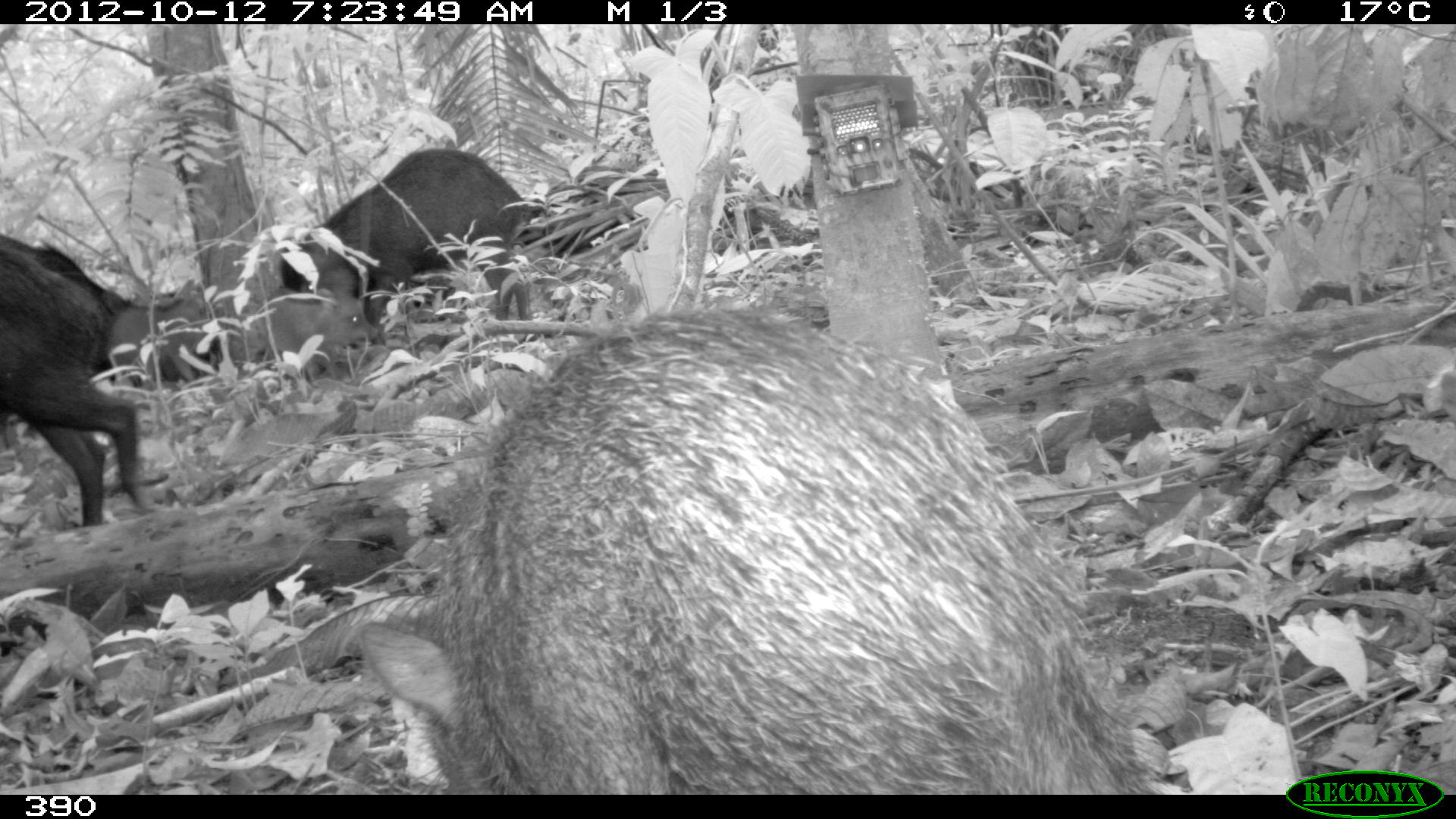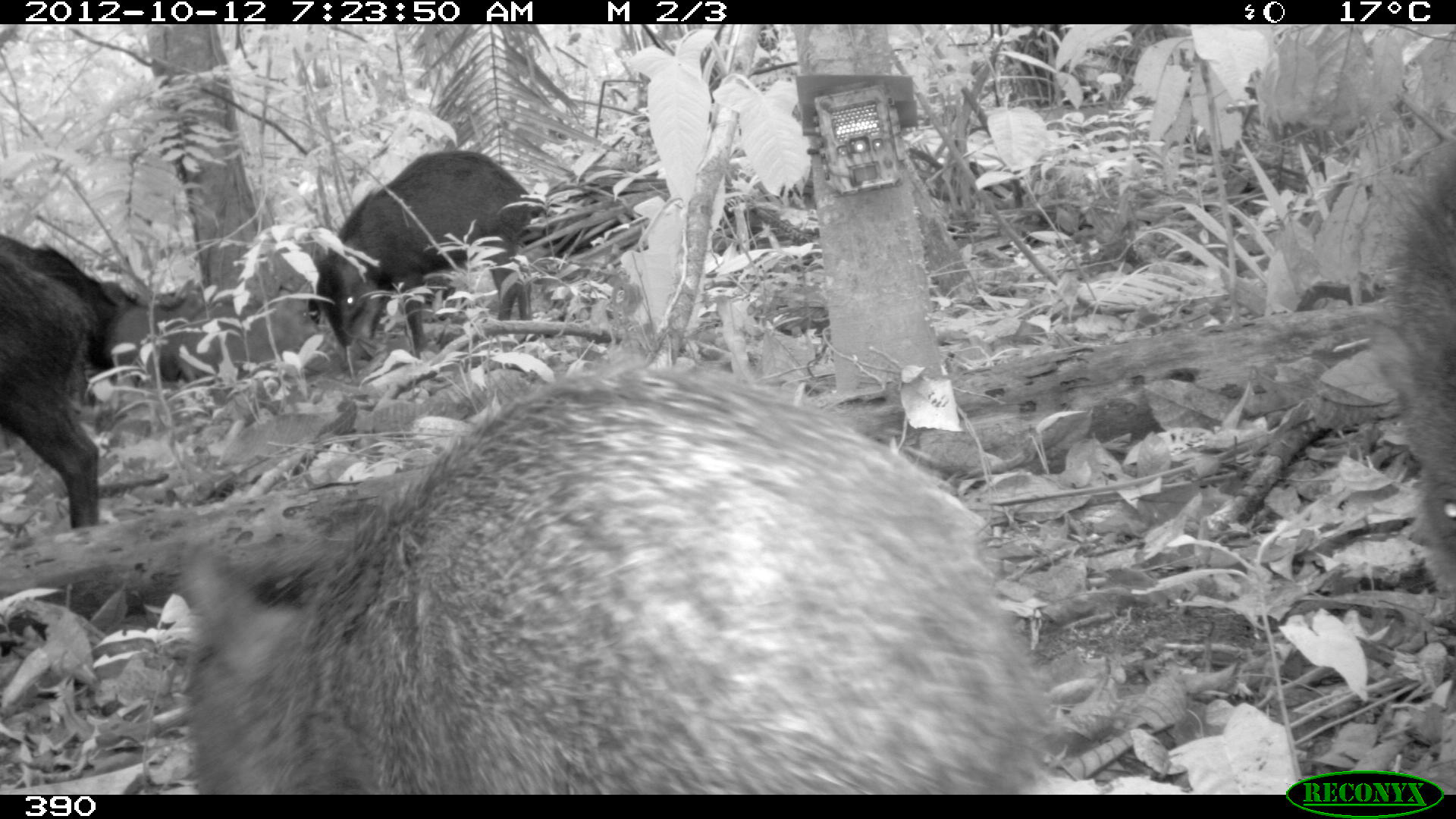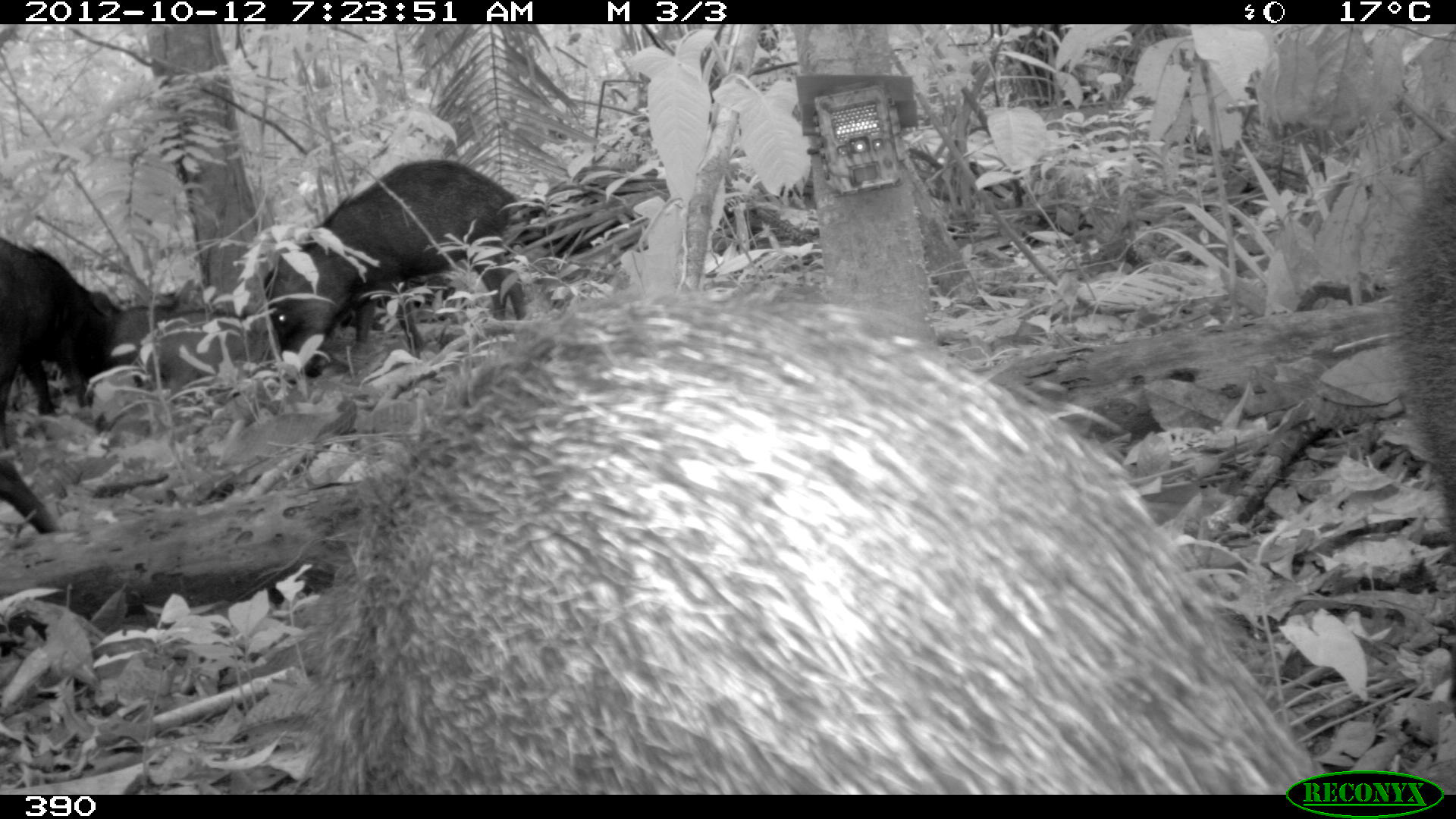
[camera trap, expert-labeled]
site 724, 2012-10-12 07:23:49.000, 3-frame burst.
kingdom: Animalia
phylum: Chordata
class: Mammalia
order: Artiodactyla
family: Tayassuidae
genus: Tayassu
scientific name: Tayassu pecari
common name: white-lipped peccary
Tayassu pecari (white-lipped peccary).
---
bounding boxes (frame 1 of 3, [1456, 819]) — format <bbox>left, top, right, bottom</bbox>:
tayassu pecari: <bbox>352, 305, 1159, 794</bbox>; <bbox>278, 146, 542, 349</bbox>; <bbox>0, 233, 149, 526</bbox>; <bbox>252, 288, 380, 380</bbox>; <bbox>103, 277, 209, 383</bbox>